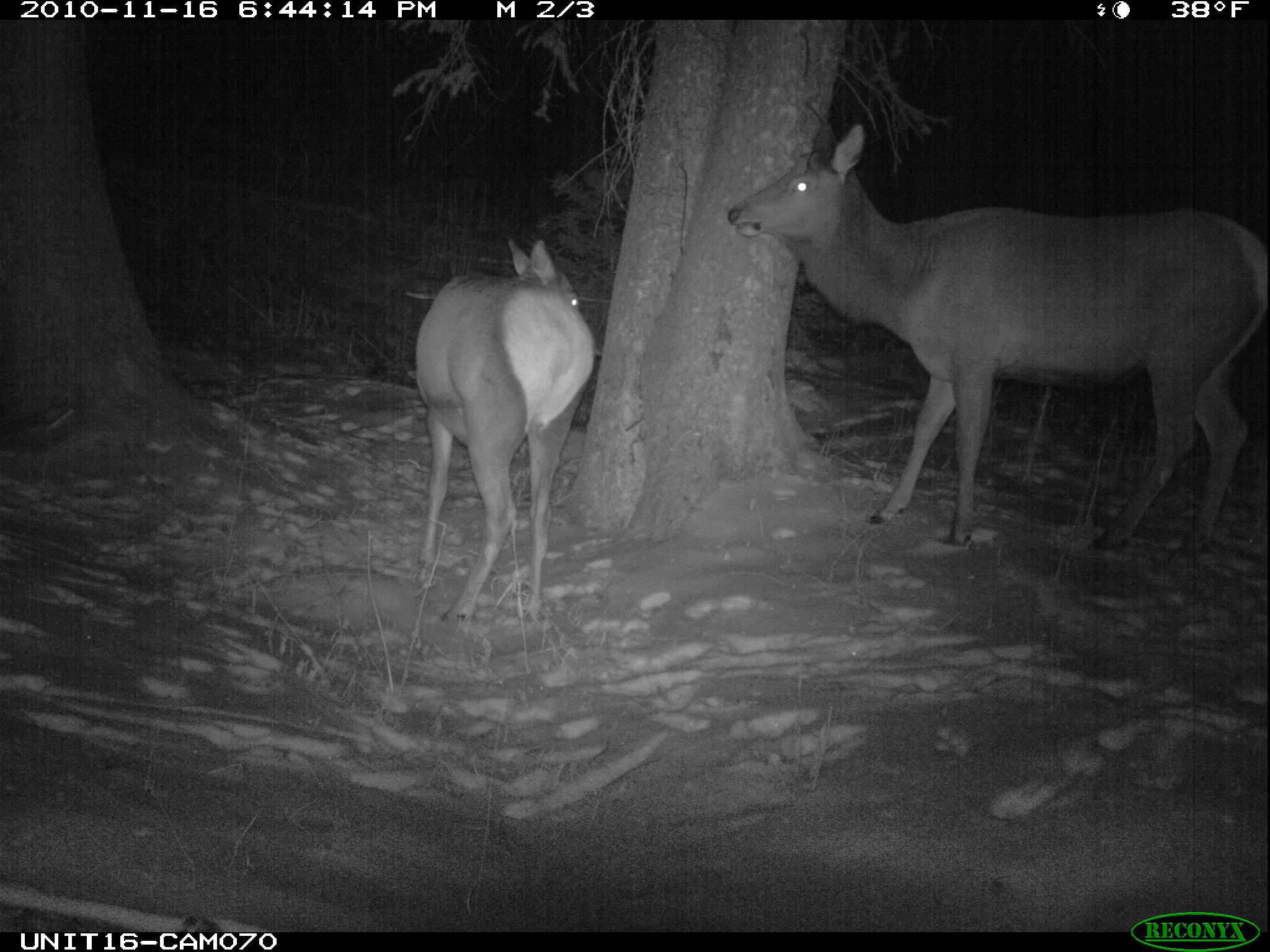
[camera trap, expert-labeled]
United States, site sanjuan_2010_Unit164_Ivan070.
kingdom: Animalia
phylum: Chordata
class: Mammalia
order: Artiodactyla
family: Cervidae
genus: Cervus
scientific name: Cervus elaphus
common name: red deer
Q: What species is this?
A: Cervus elaphus (red deer).